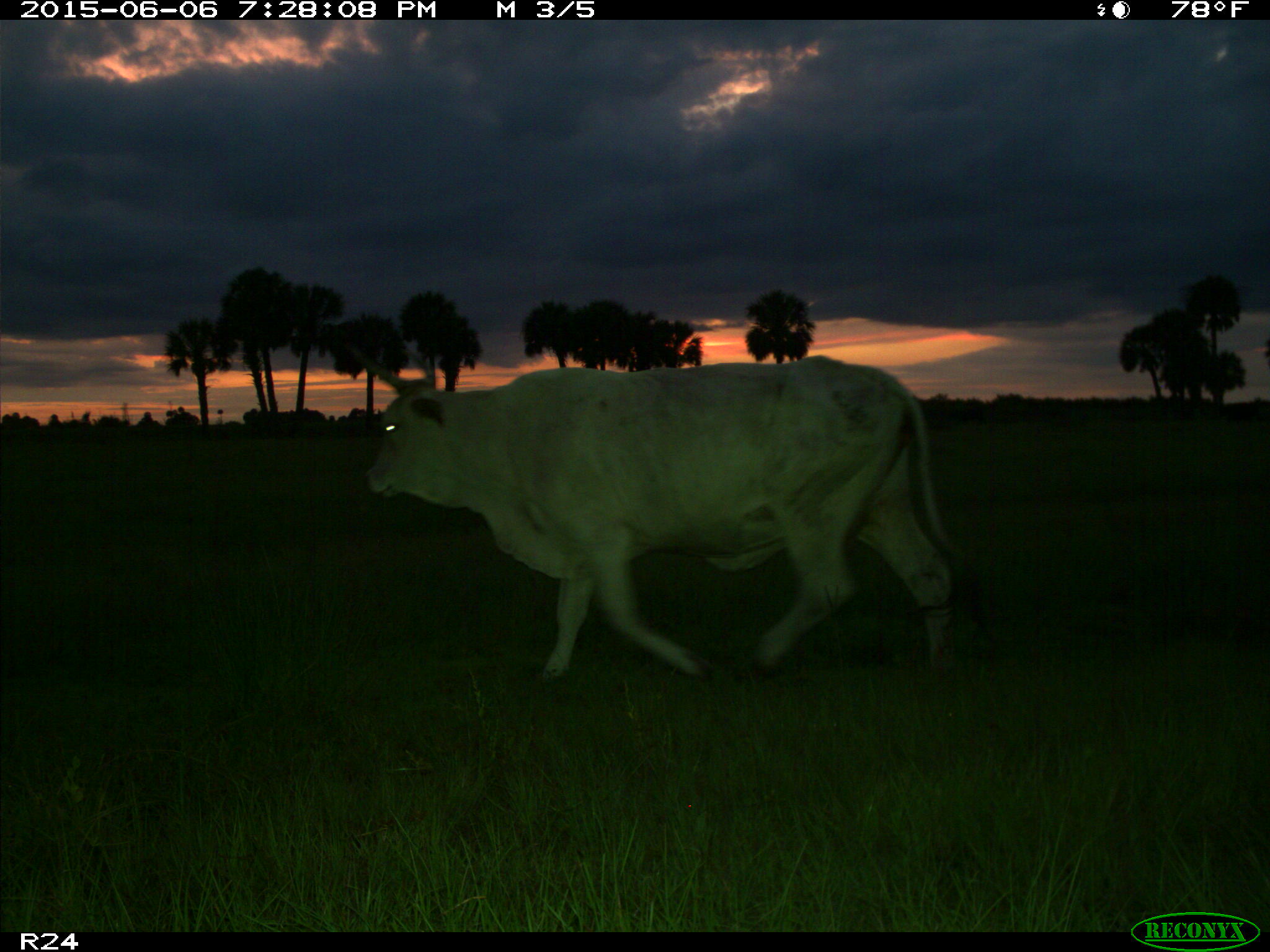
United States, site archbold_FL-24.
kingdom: Animalia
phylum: Chordata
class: Mammalia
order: Artiodactyla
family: Bovidae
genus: Bos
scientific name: Bos taurus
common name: domestic cow